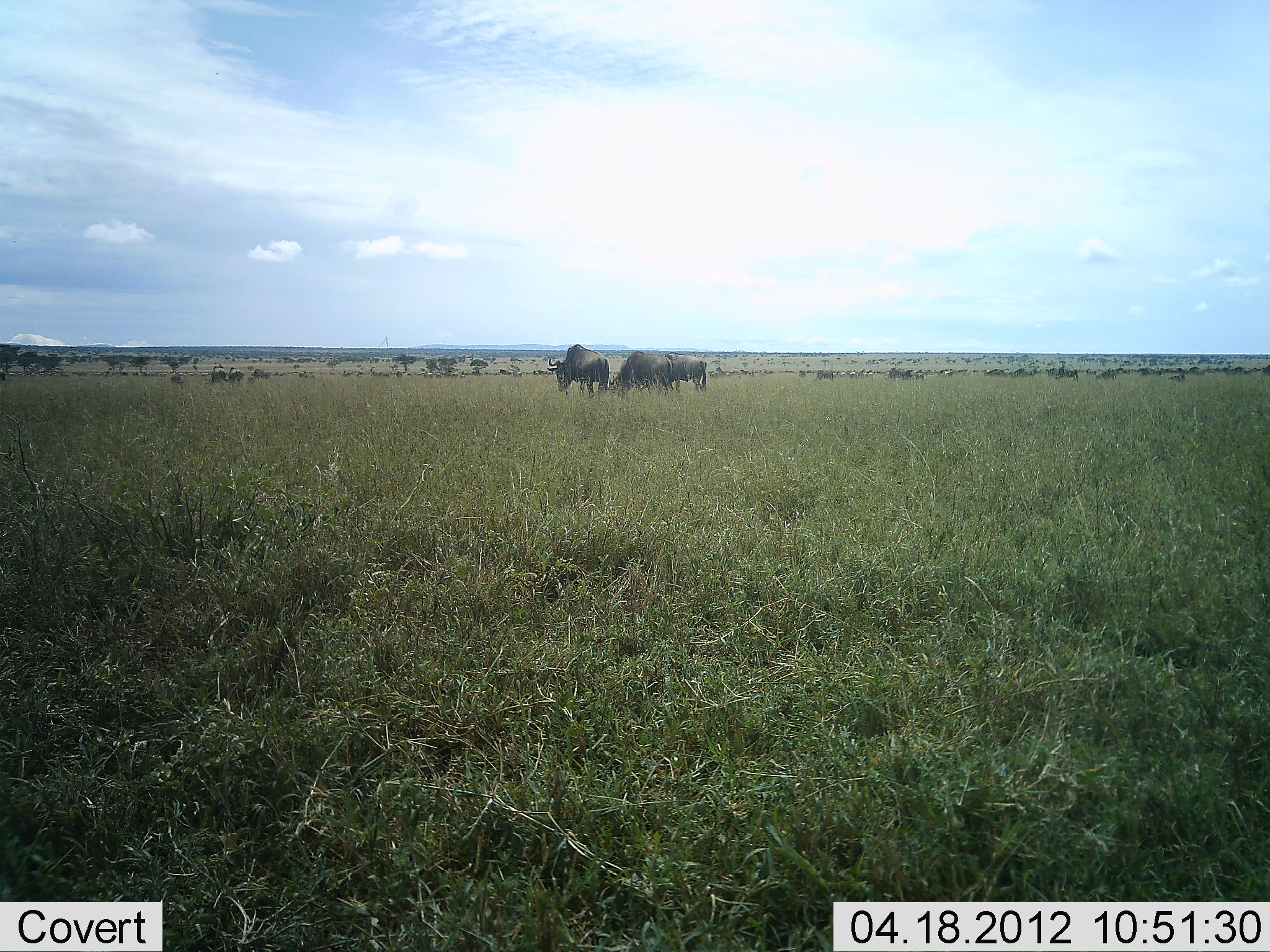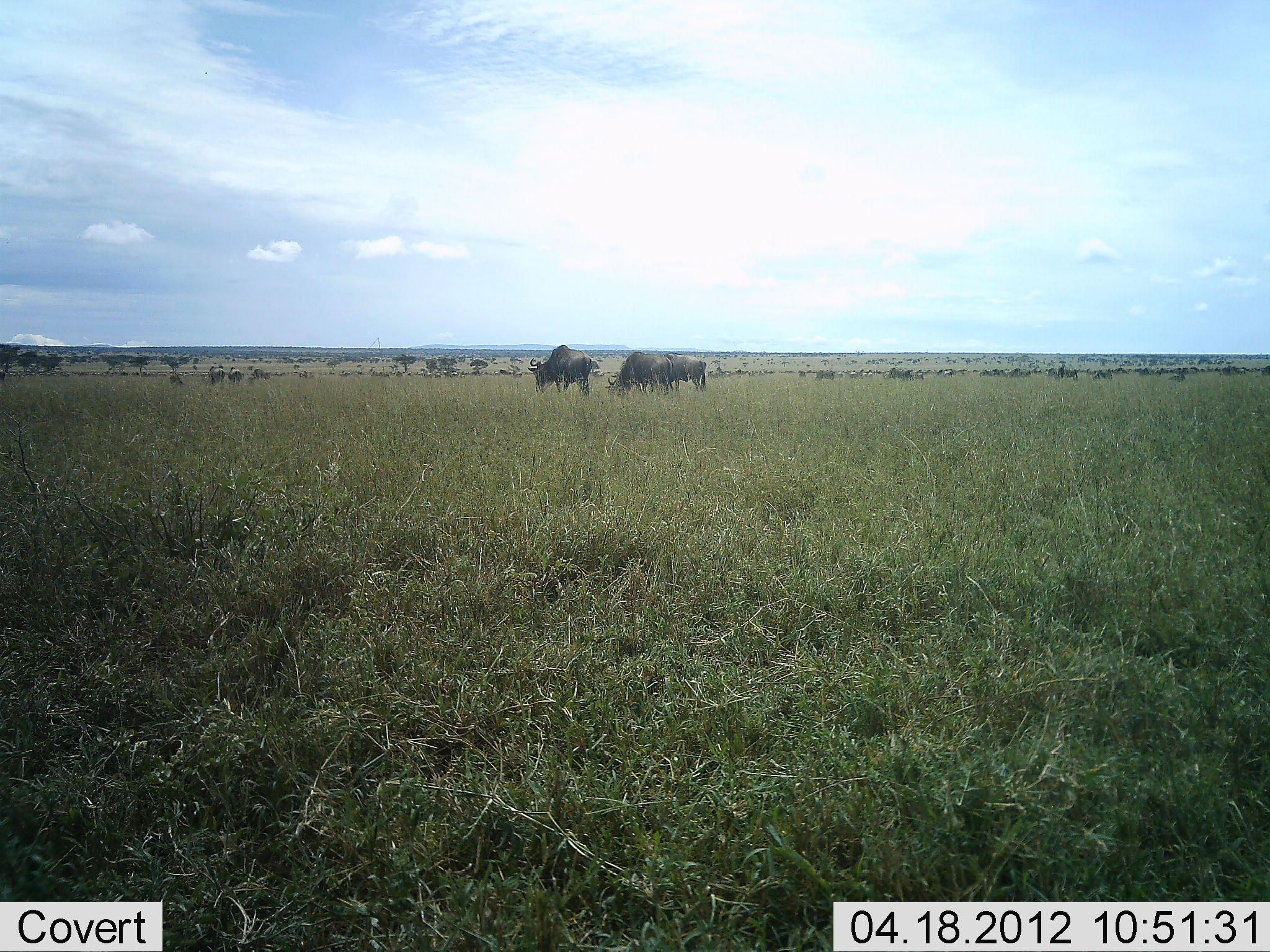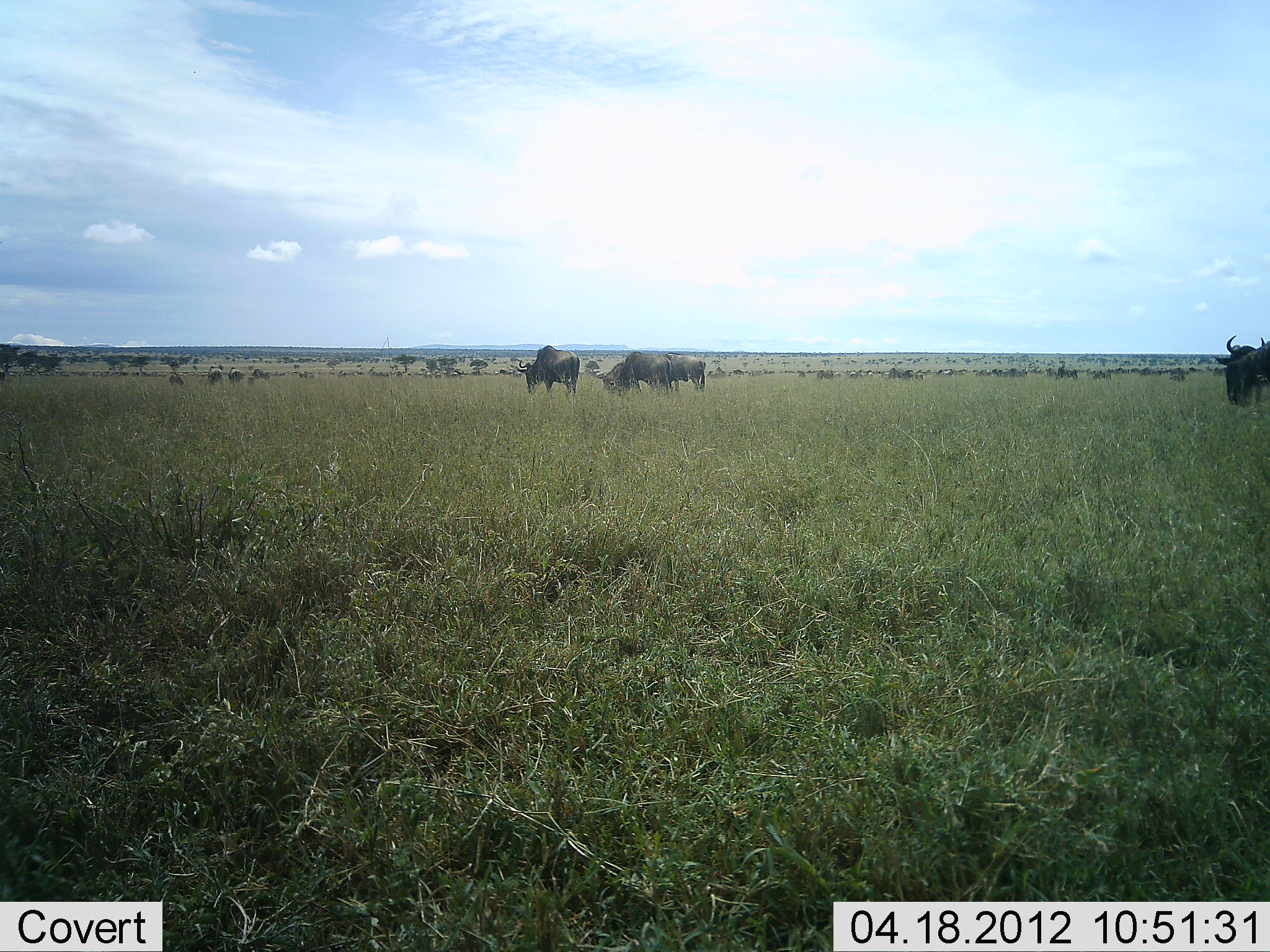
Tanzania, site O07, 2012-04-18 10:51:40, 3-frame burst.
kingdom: Animalia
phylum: Chordata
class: Mammalia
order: Artiodactyla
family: Bovidae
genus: Connochaetes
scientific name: Connochaetes taurinus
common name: blue wildebeest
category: wildebeest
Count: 8.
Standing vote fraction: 46%.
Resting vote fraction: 8%.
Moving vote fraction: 75%.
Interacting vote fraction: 0%.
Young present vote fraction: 0%.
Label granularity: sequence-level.